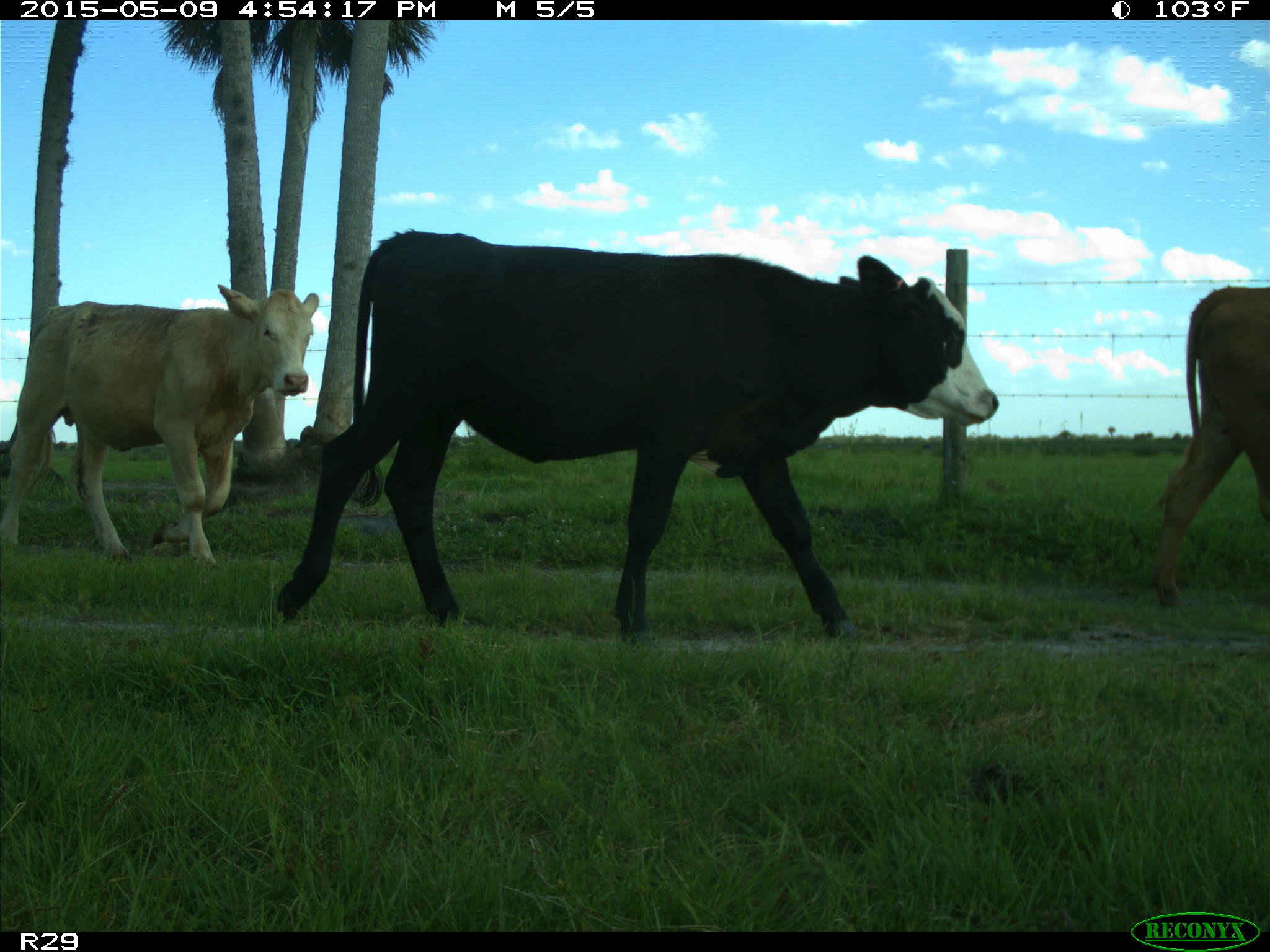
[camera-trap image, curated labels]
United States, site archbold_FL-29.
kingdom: Animalia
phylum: Chordata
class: Mammalia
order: Artiodactyla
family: Bovidae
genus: Bos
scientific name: Bos taurus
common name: domestic cow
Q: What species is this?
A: Bos taurus (domestic cow).